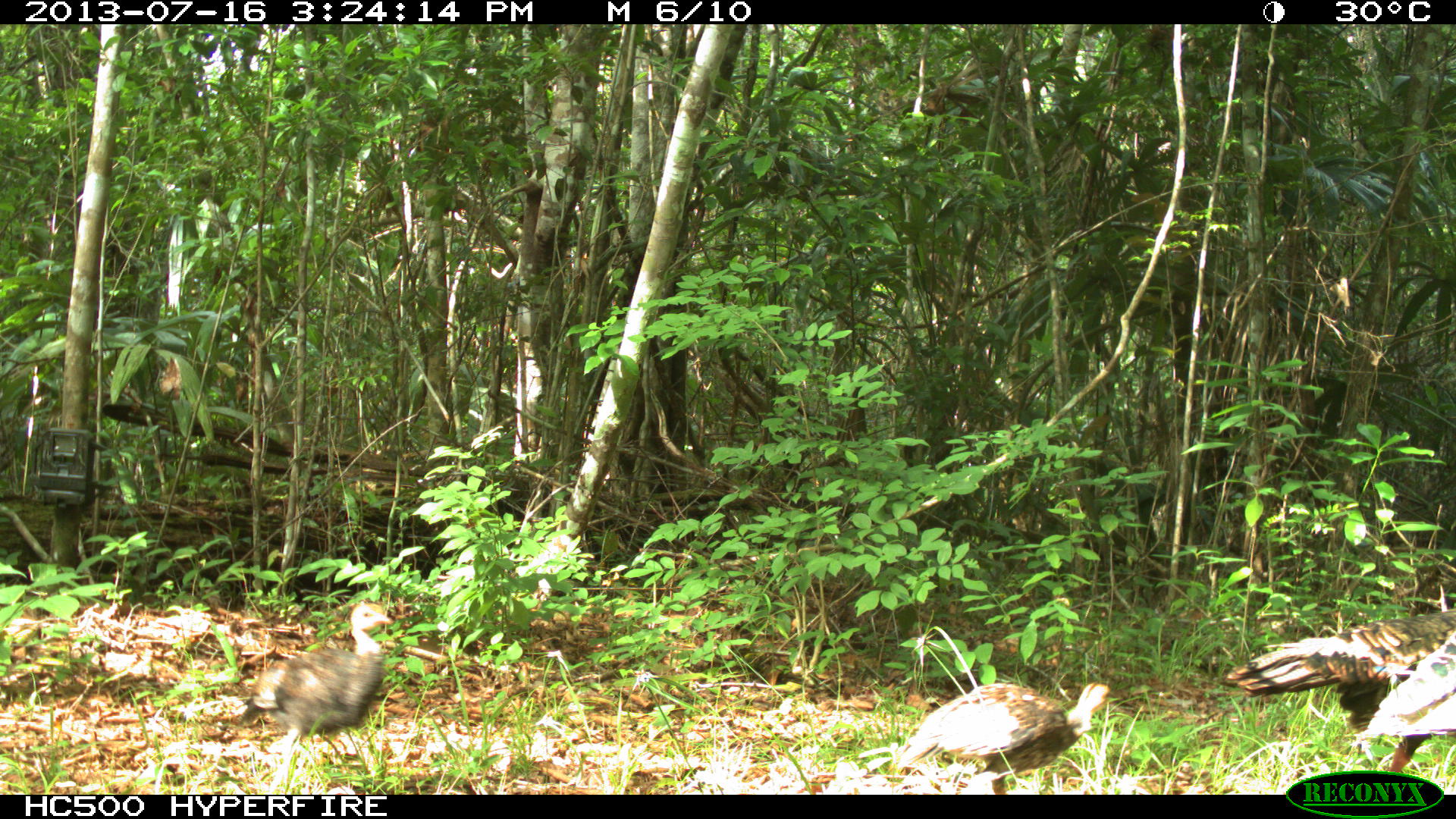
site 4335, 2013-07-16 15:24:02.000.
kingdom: Animalia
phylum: Chordata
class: Aves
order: Galliformes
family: Phasianidae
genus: Meleagris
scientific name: Meleagris ocellata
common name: ocellated turkey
Meleagris ocellata (ocellated turkey), count 5.